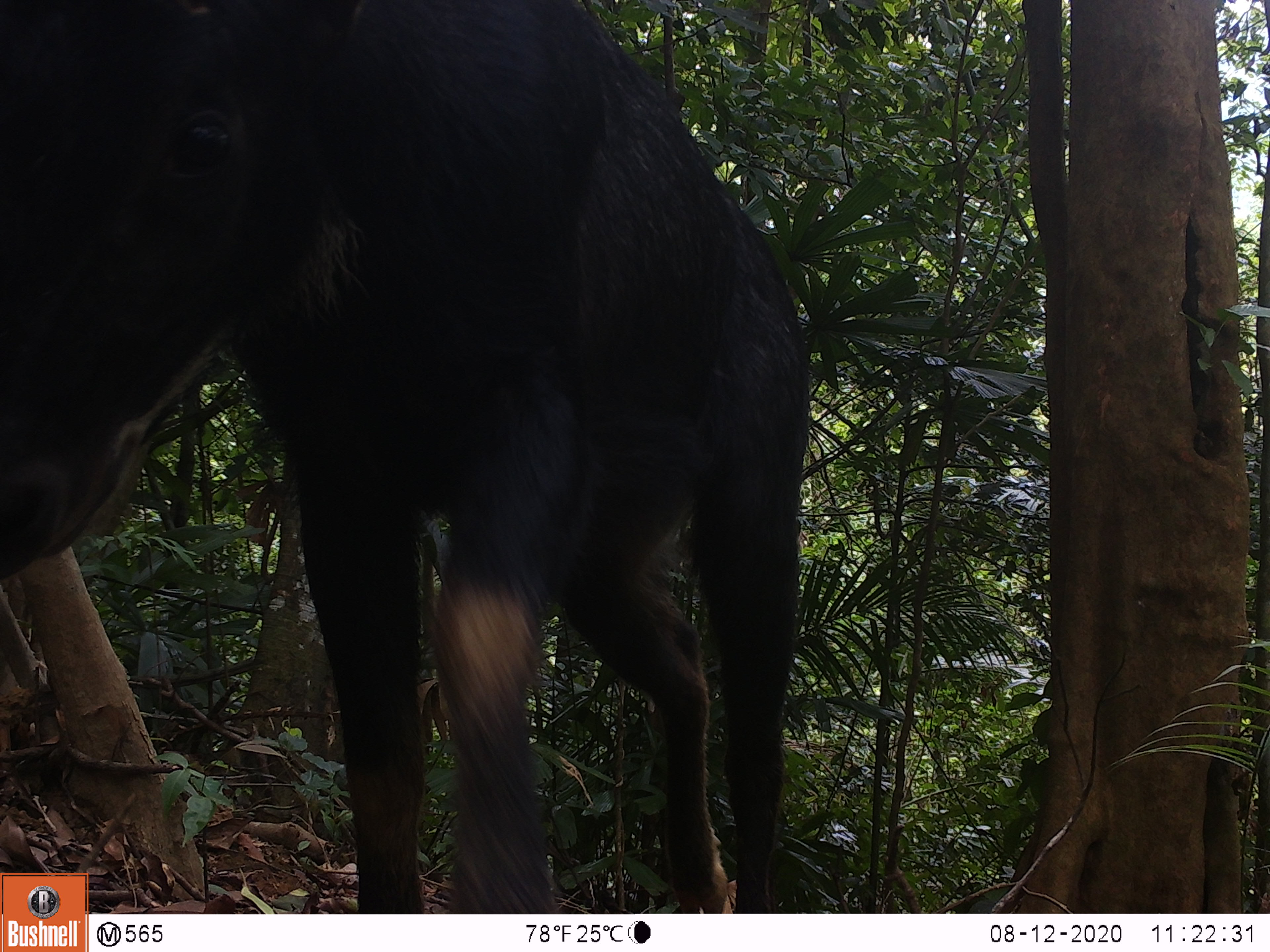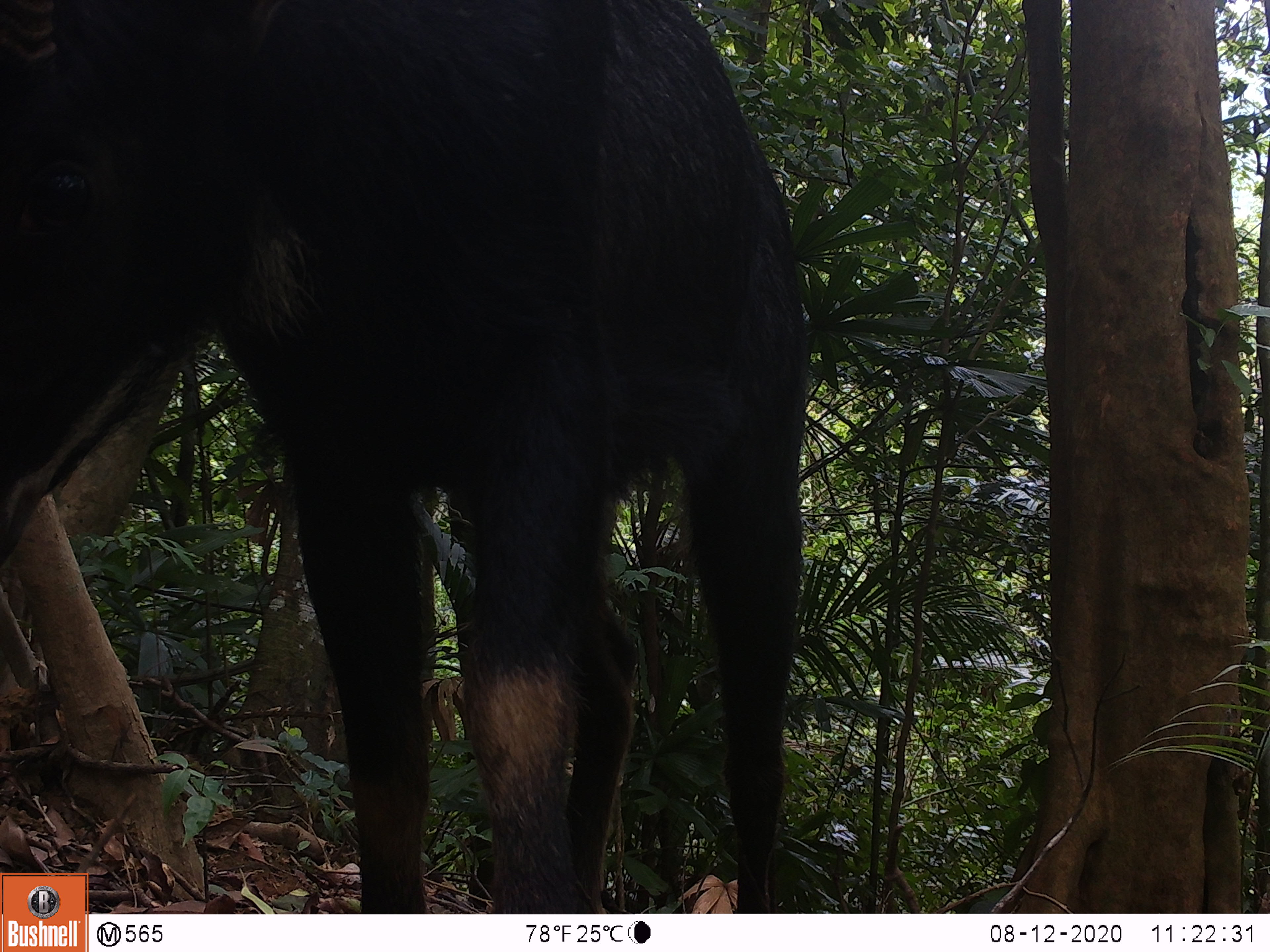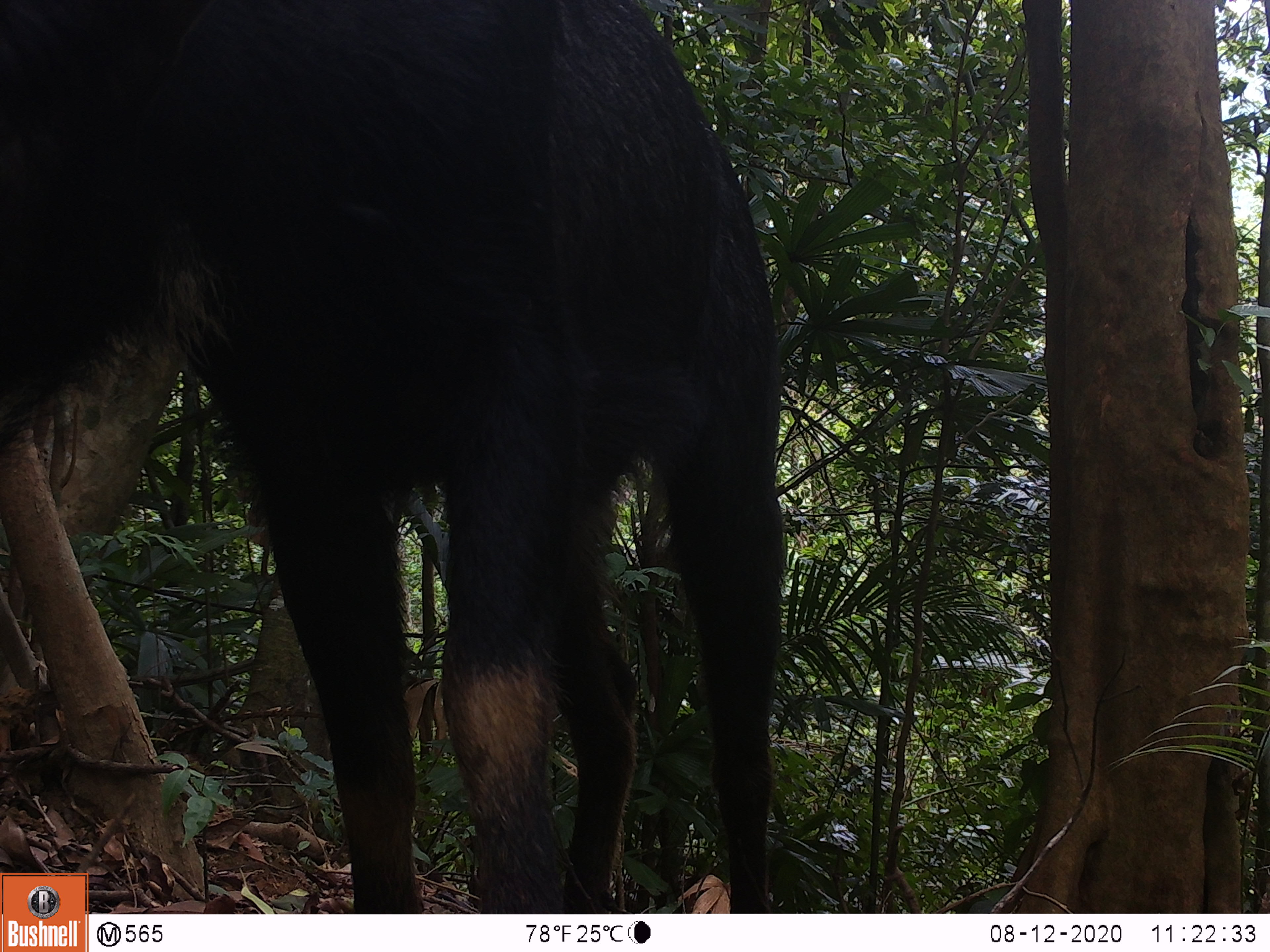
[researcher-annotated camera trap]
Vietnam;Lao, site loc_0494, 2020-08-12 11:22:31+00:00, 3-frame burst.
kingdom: Animalia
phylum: Chordata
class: Mammalia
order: Artiodactyla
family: Bovidae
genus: Capricornis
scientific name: Capricornis sumatraensis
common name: chinese serow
Chinese serow (Capricornis sumatraensis). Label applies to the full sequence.